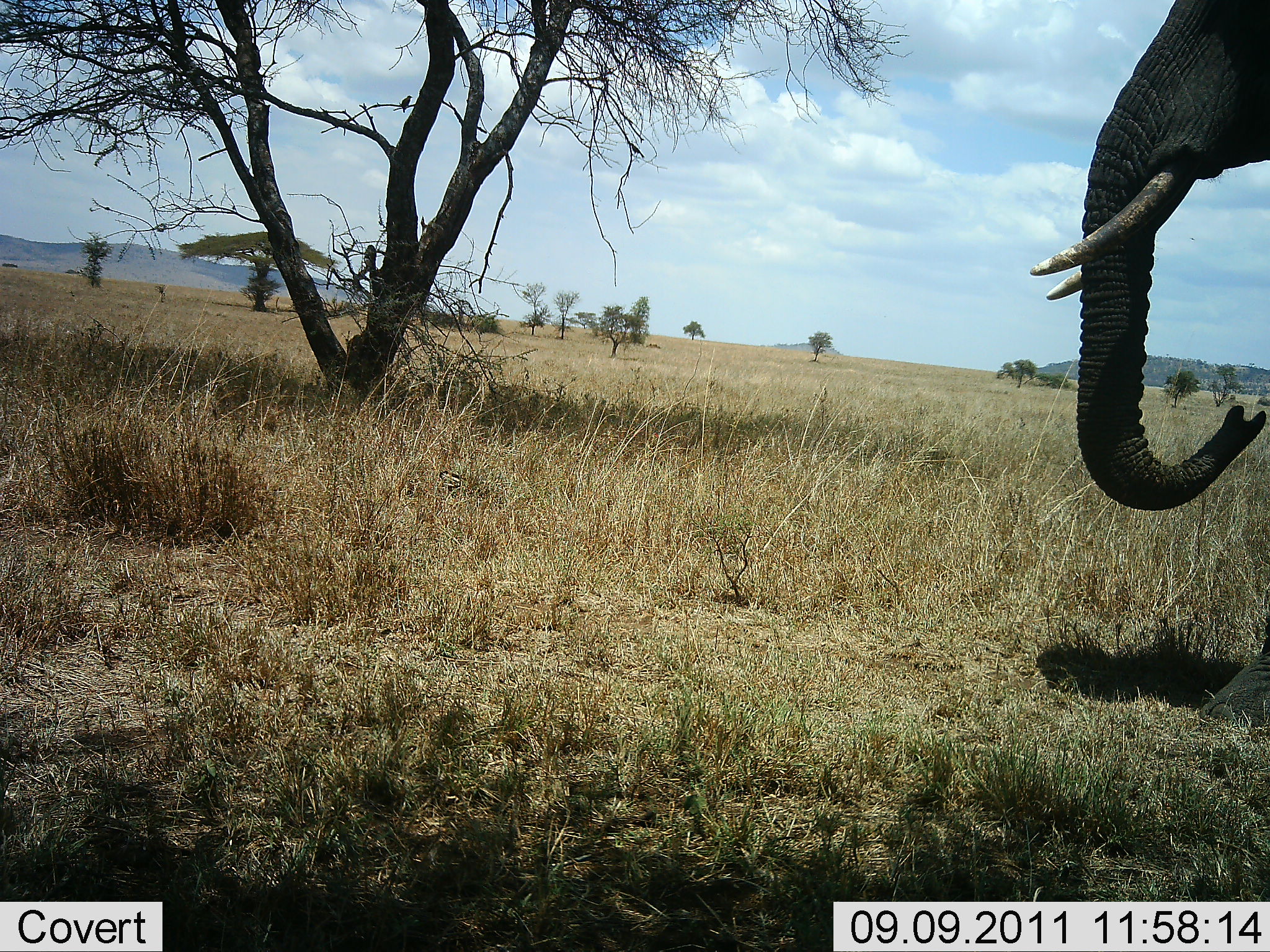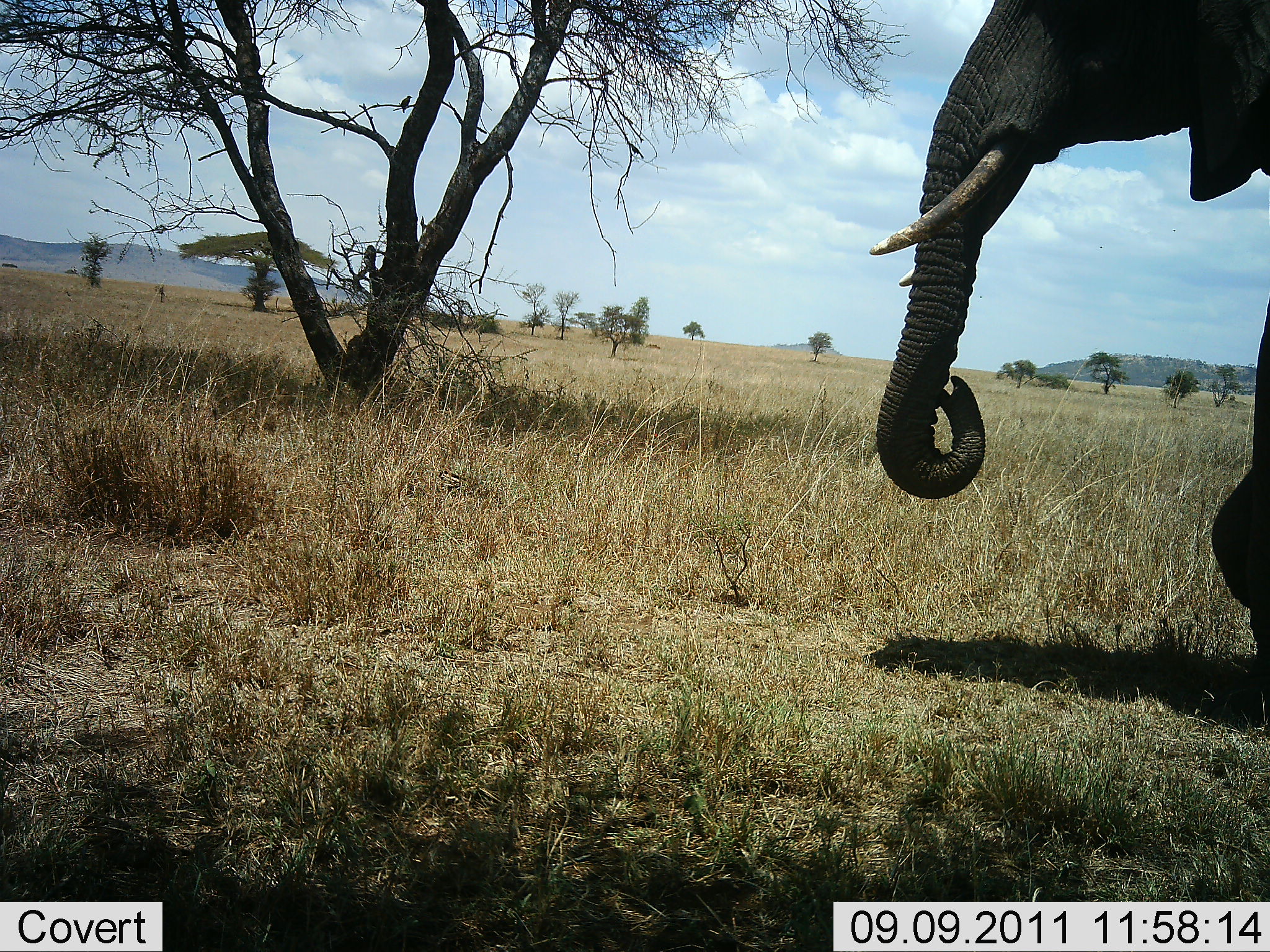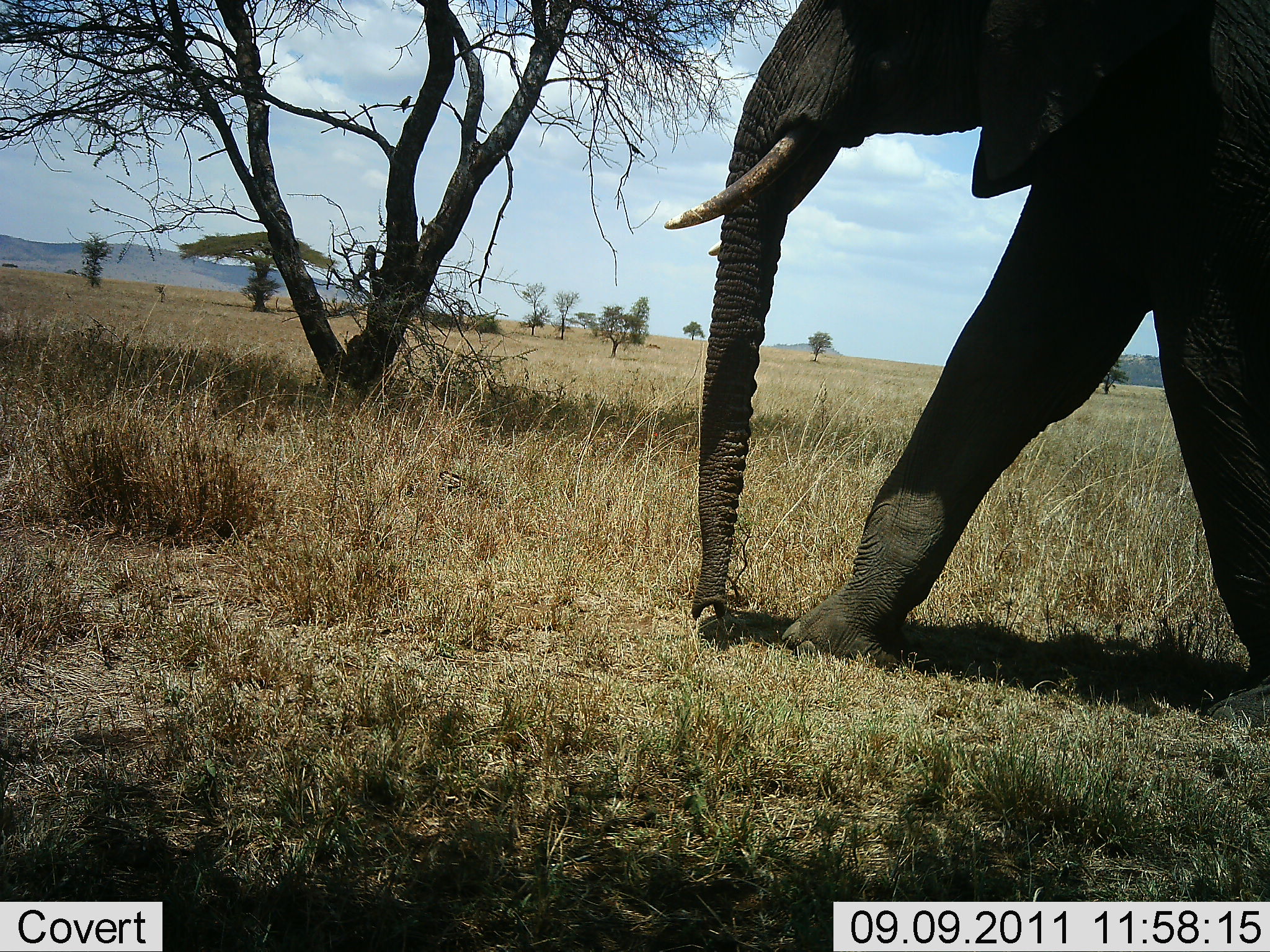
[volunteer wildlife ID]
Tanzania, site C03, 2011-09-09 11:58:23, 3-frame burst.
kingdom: Animalia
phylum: Chordata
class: Mammalia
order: Proboscidea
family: Elephantidae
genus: Loxodonta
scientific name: Loxodonta africana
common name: african bush elephant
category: elephant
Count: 1.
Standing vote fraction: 17%.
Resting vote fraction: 0%.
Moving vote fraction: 83%.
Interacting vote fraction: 0%.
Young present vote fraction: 0%.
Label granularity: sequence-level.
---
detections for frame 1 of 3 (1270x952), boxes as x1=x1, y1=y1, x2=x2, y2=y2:
animal: x1=1029, y1=0, x2=1267, y2=509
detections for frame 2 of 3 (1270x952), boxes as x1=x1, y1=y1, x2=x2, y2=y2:
animal: x1=868, y1=0, x2=1267, y2=603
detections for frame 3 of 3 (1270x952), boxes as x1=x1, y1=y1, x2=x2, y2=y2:
animal: x1=664, y1=2, x2=1269, y2=409